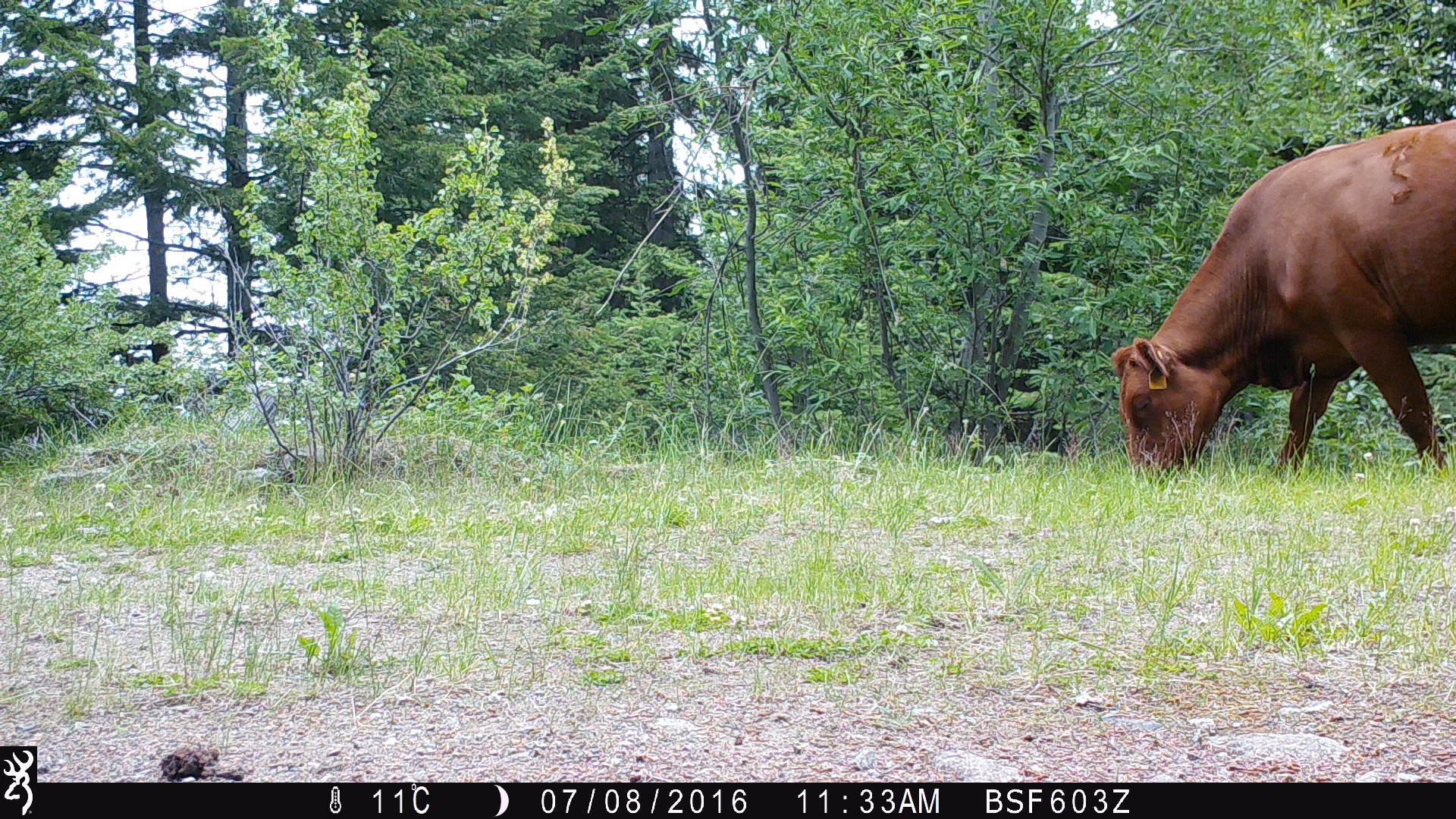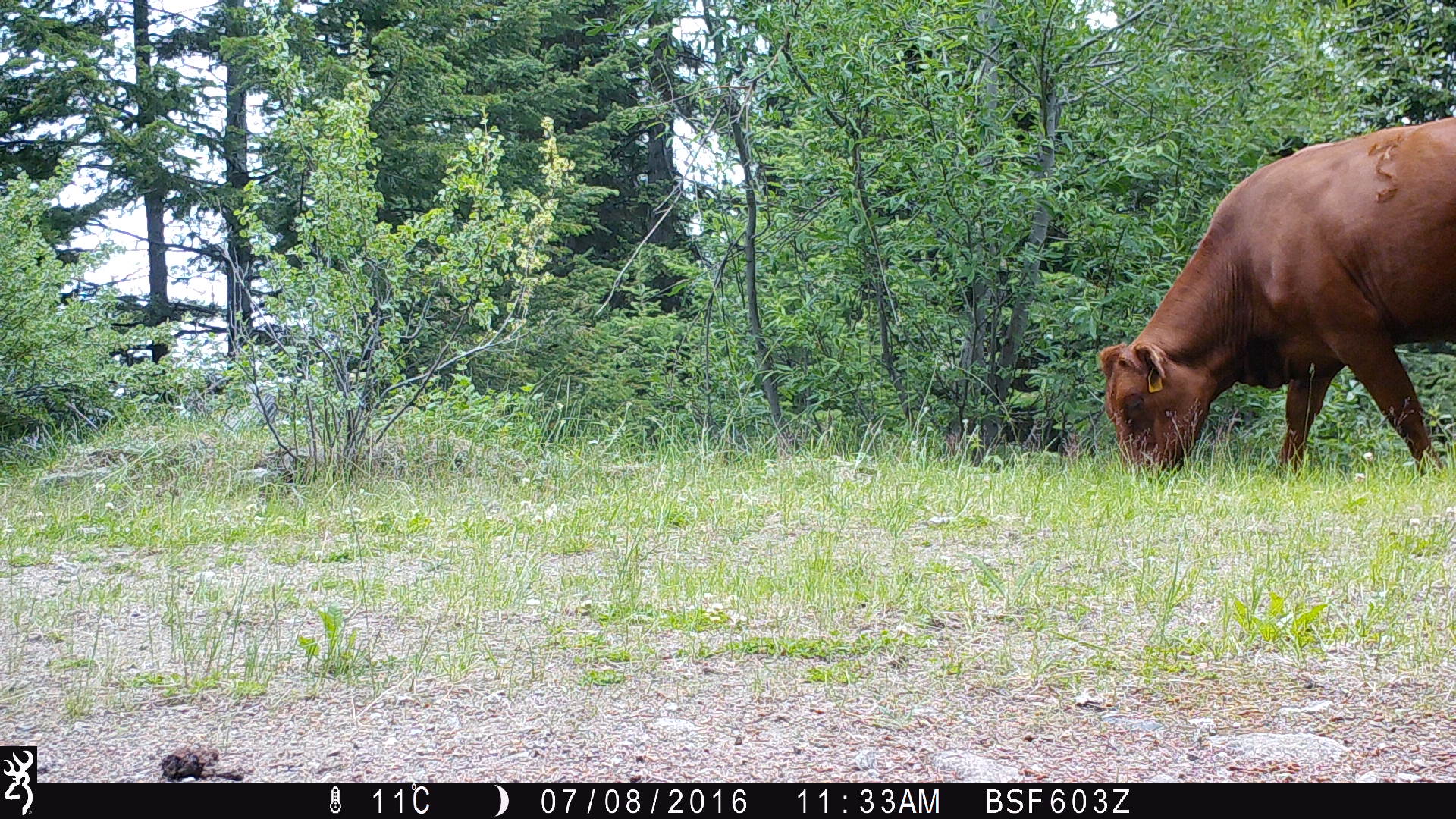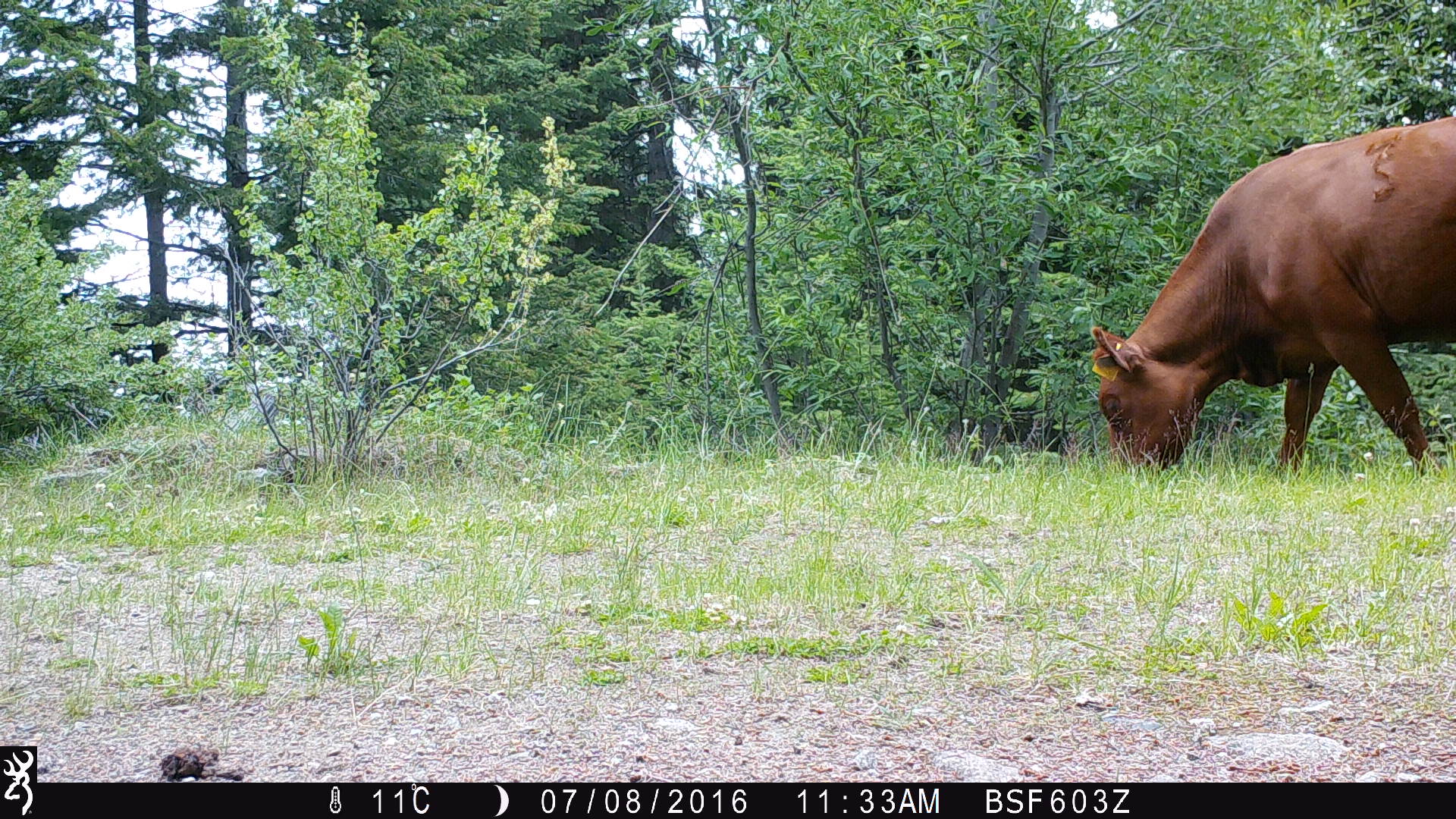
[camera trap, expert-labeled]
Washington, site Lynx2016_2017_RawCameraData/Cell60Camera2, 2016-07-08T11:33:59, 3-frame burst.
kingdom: Animalia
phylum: Chordata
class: Mammalia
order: Artiodactyla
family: Bovidae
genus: Bos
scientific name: Bos taurus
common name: domestic cattle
Domestic cattle (Bos taurus). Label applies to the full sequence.